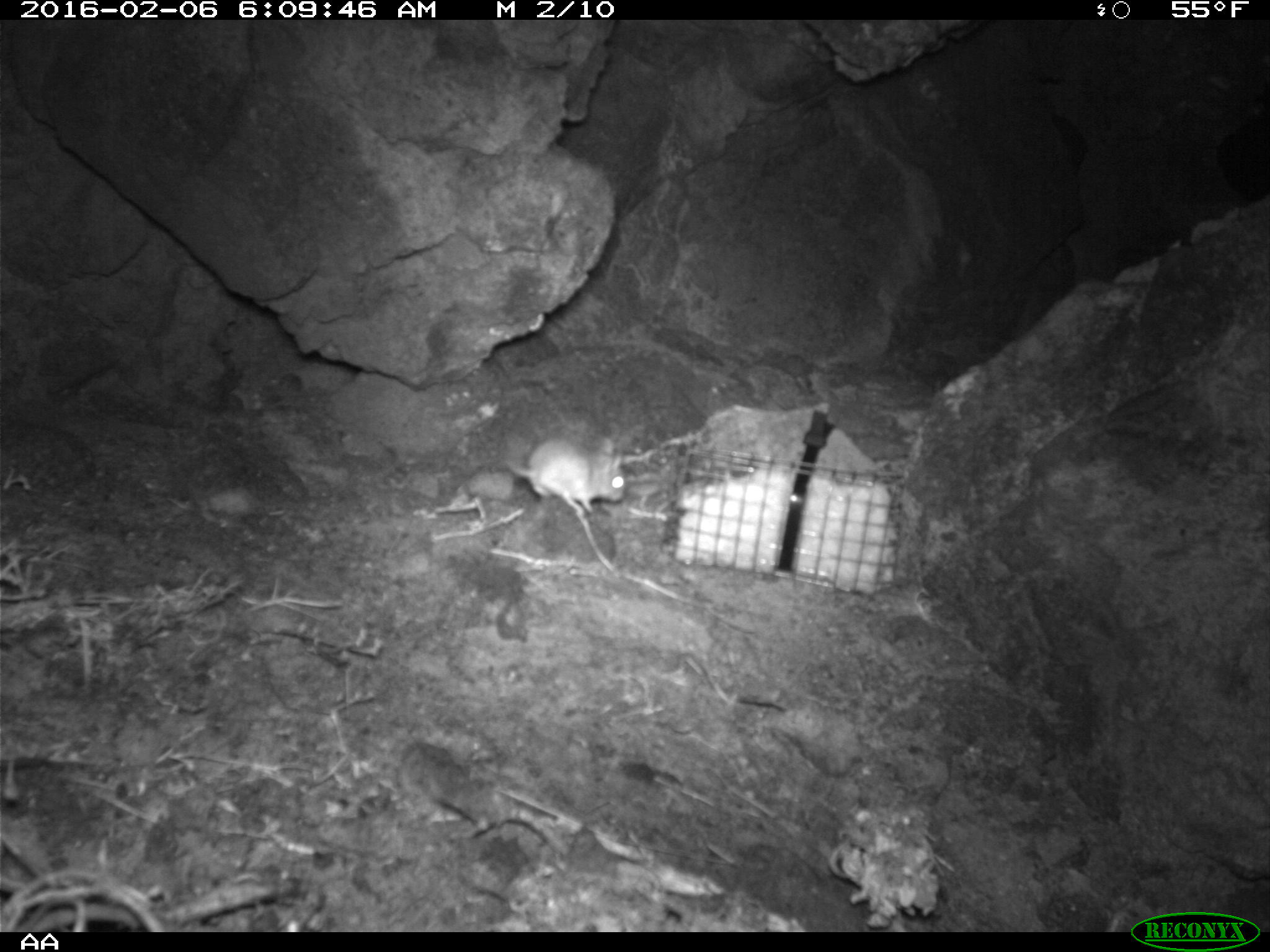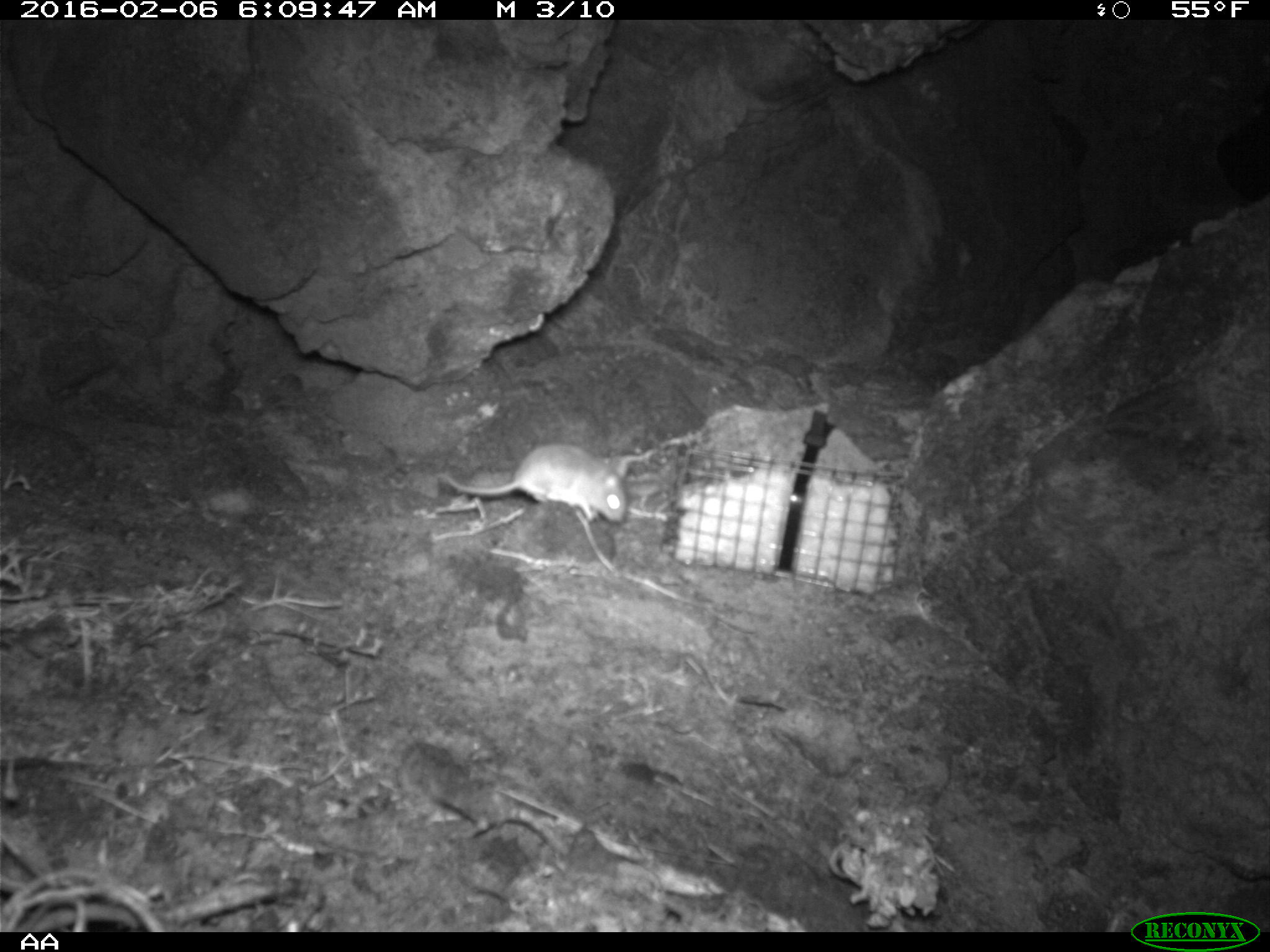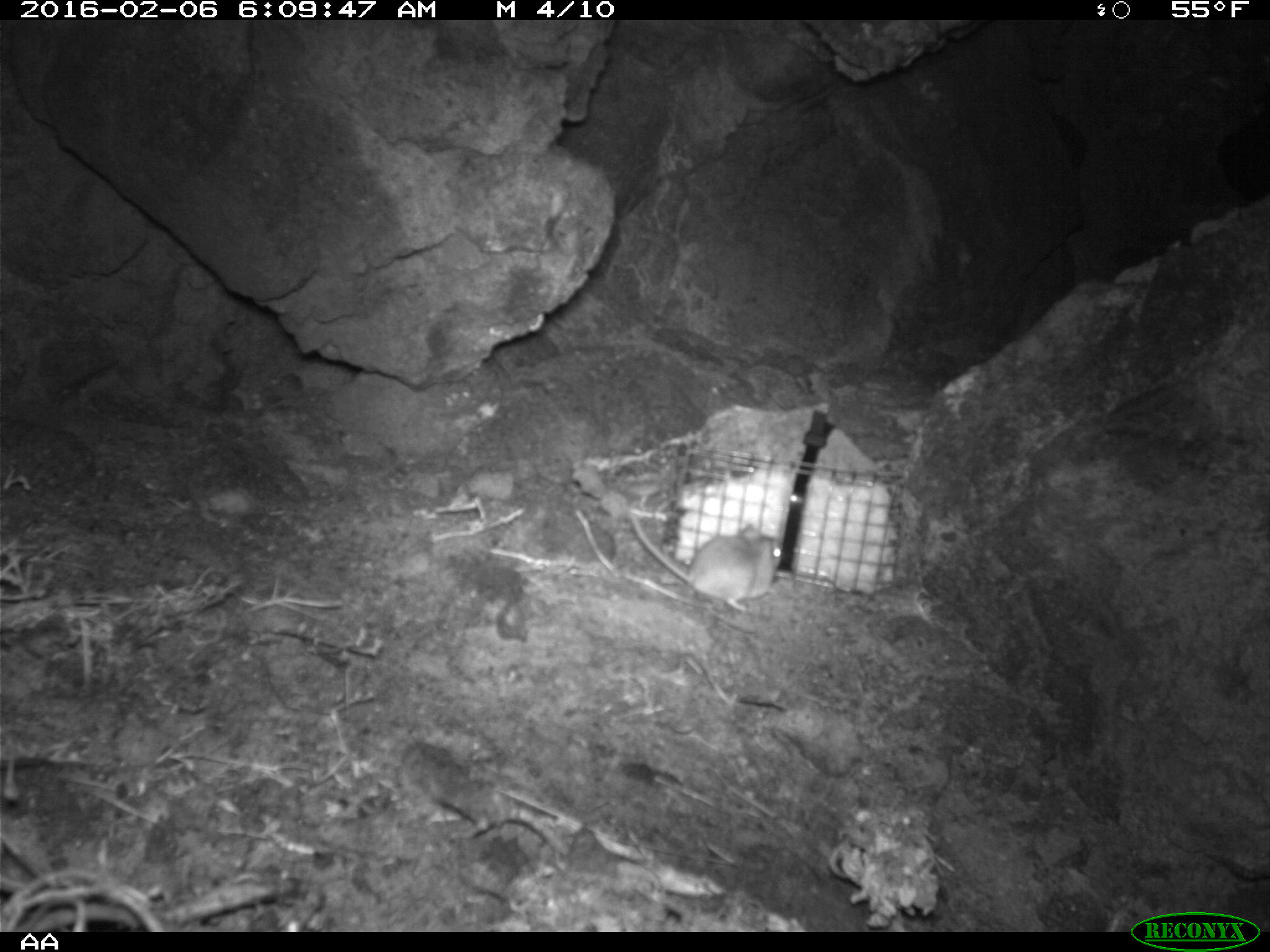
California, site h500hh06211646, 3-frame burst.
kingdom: Animalia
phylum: Chordata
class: Mammalia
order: Rodentia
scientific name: Rodentia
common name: rodent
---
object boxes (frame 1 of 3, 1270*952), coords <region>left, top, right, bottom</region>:
rodent: <region>504, 436, 625, 513</region>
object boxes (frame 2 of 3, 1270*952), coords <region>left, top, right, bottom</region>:
rodent: <region>442, 440, 626, 522</region>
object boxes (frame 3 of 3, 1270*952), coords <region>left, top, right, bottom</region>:
rodent: <region>626, 503, 784, 614</region>